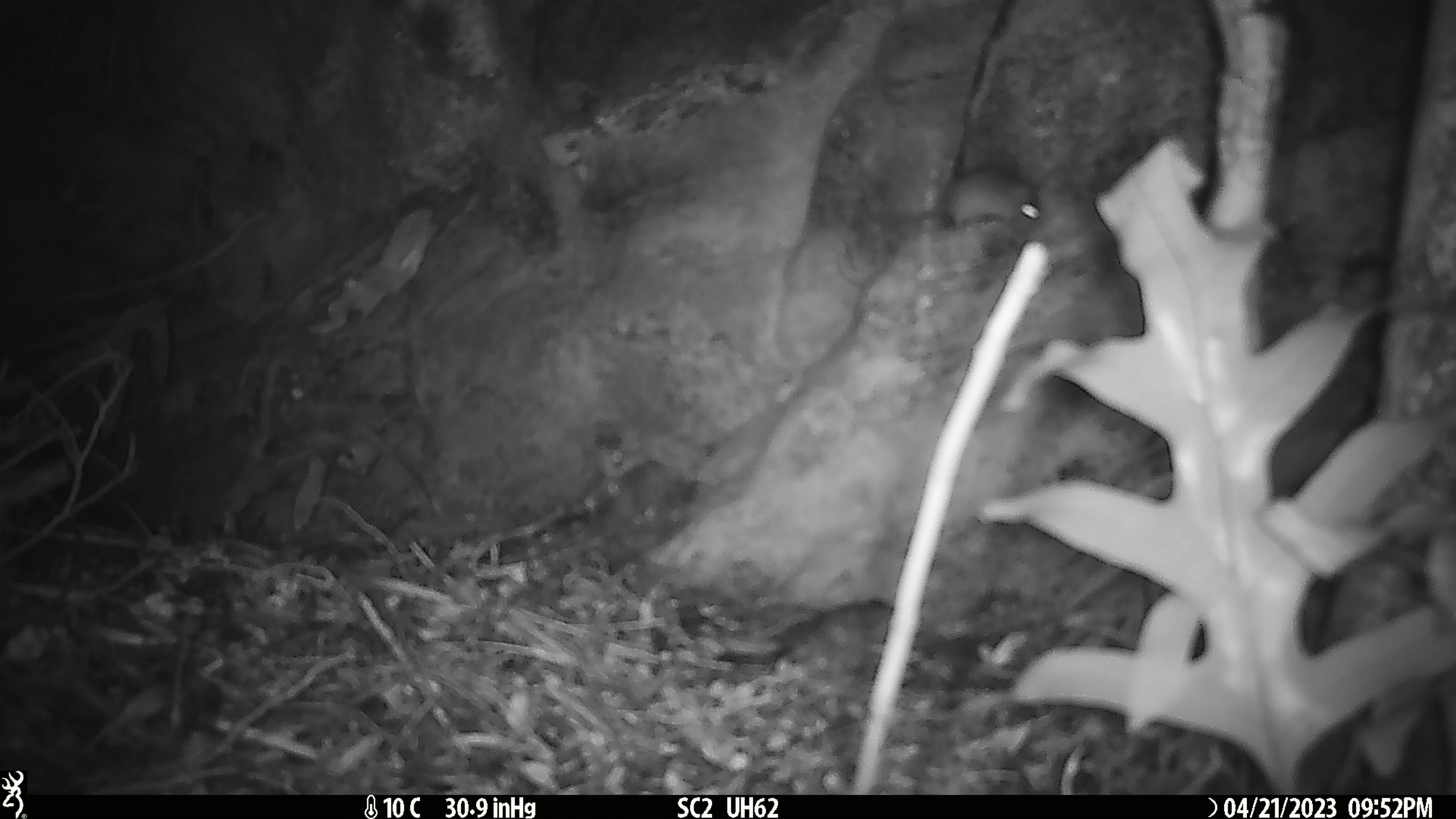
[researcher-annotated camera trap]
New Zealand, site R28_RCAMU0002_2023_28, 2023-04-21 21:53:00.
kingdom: Animalia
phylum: Chordata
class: Mammalia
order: Rodentia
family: Muridae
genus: Mus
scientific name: Mus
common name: mouse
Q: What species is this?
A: Mouse (Mus).